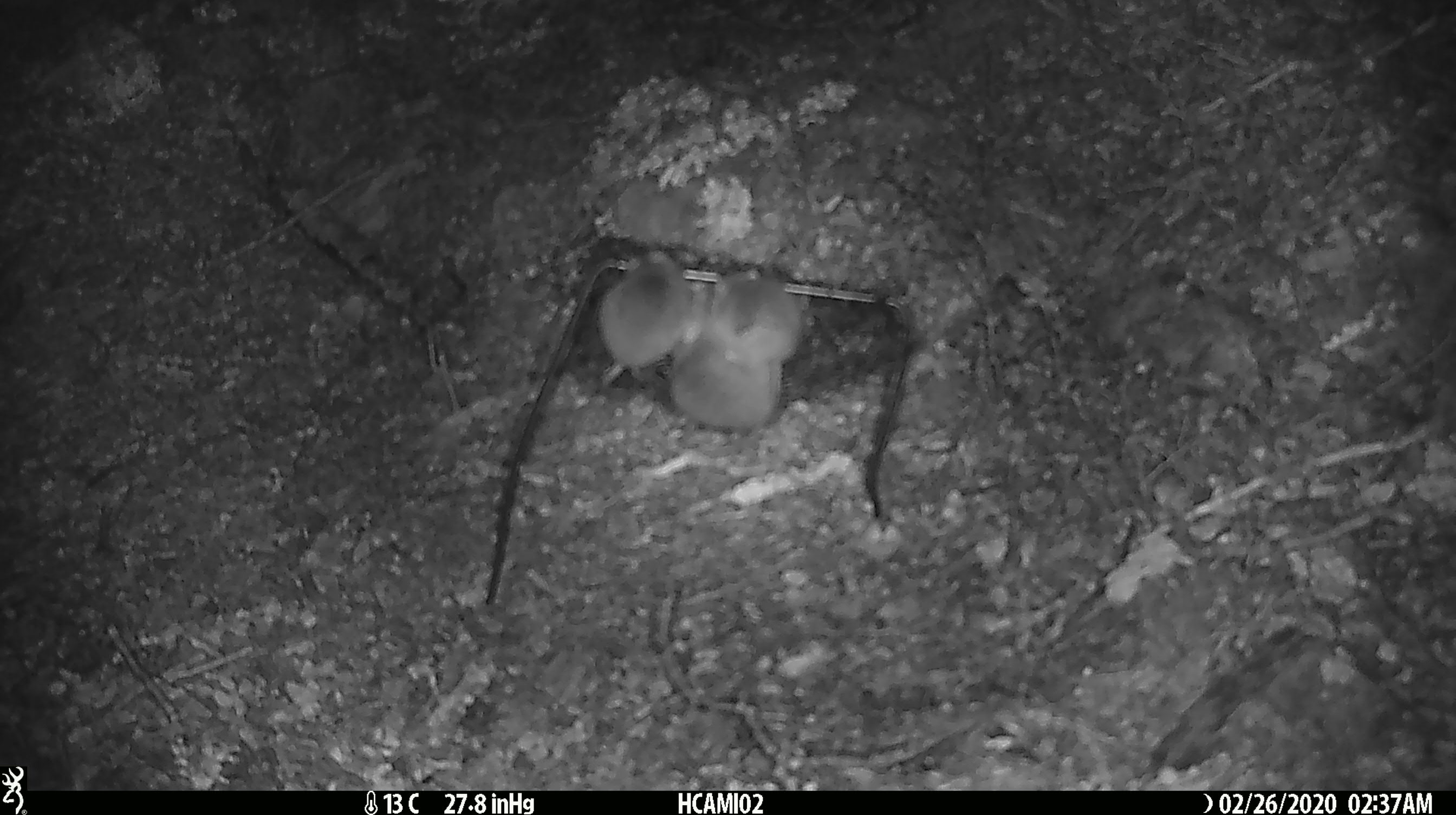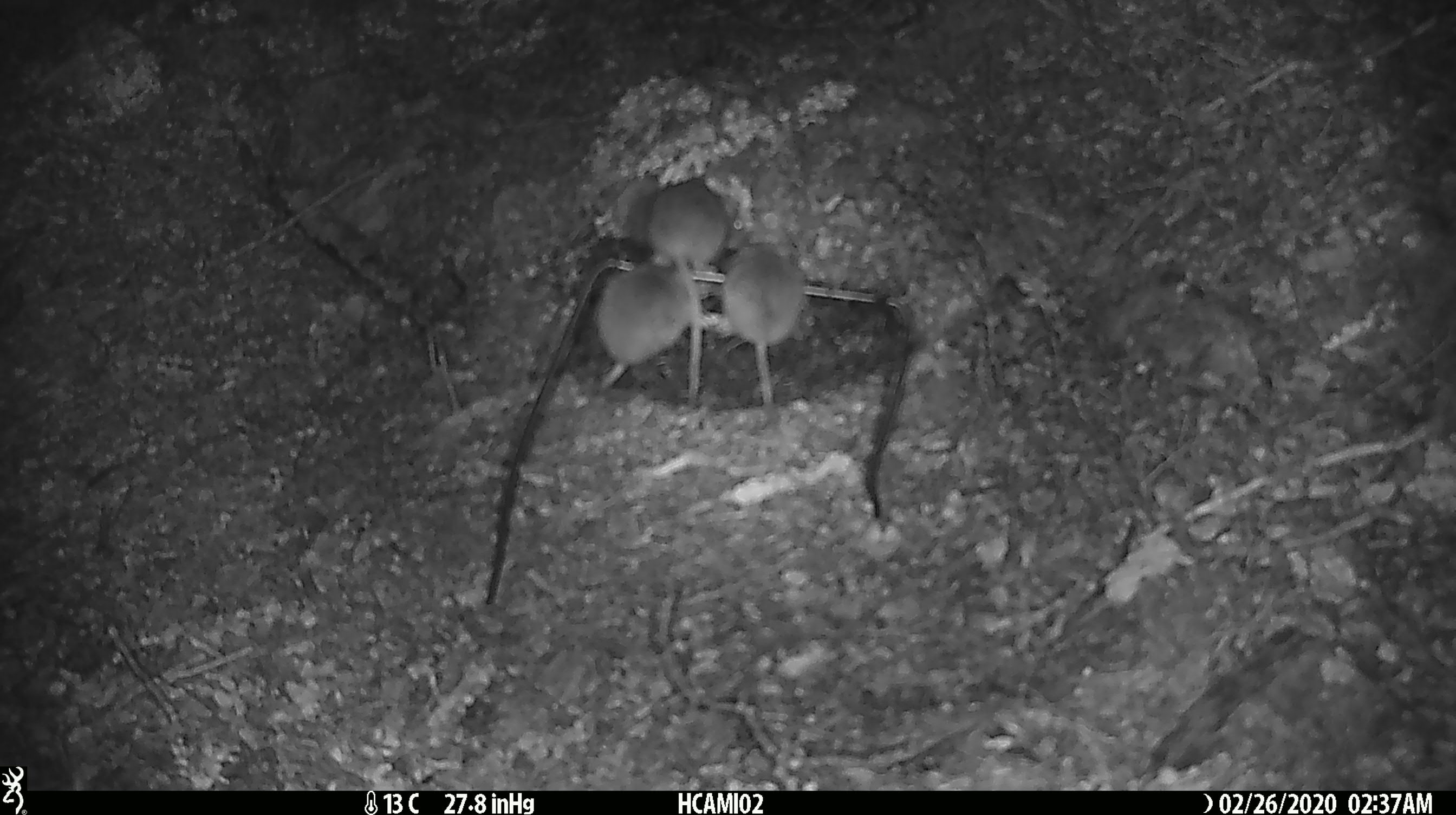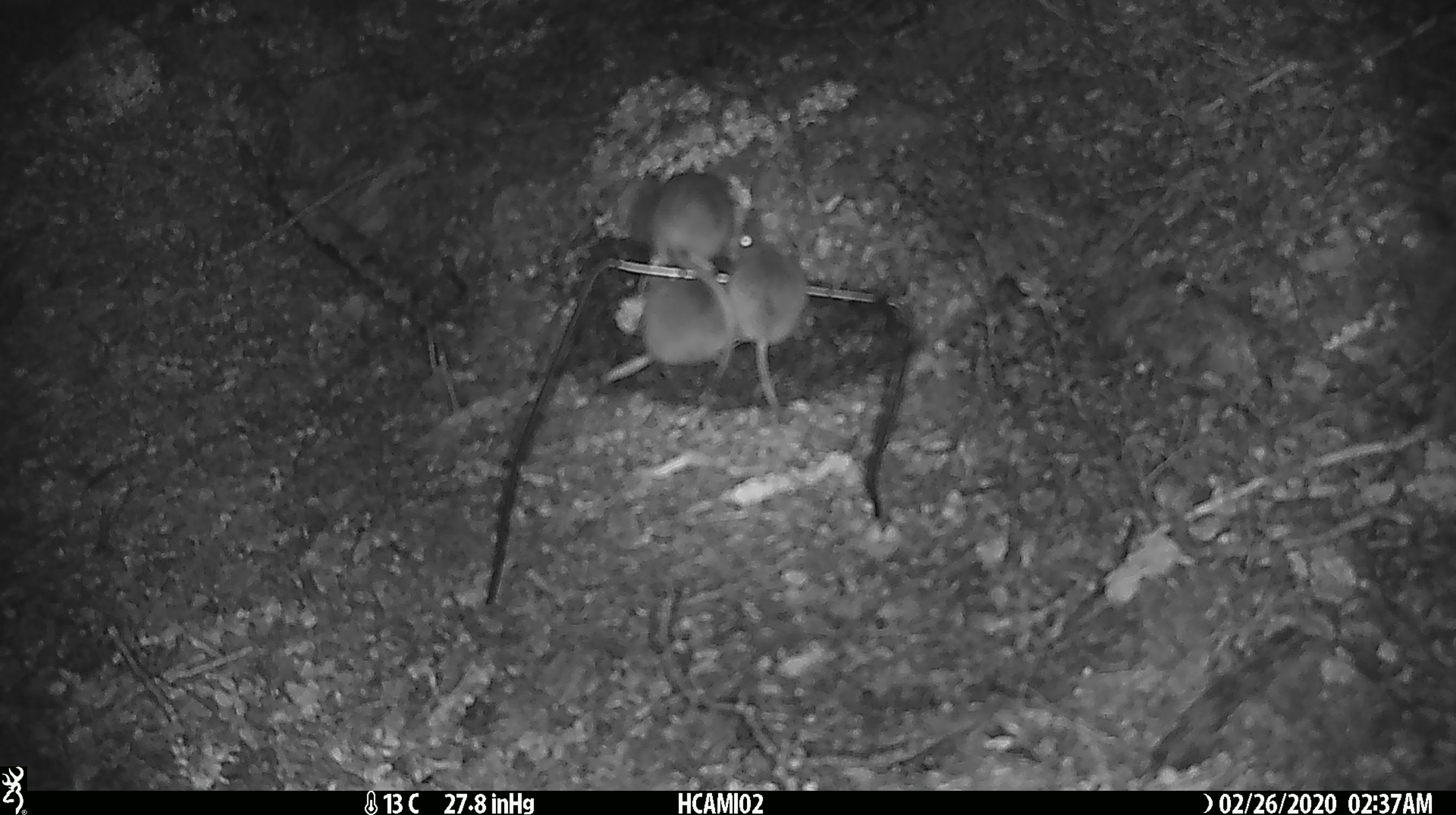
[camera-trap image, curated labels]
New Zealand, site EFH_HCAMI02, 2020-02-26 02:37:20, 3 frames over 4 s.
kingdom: Animalia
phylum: Chordata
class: Mammalia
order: Rodentia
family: Muridae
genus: Mus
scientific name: Mus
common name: mouse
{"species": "mouse (Mus)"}